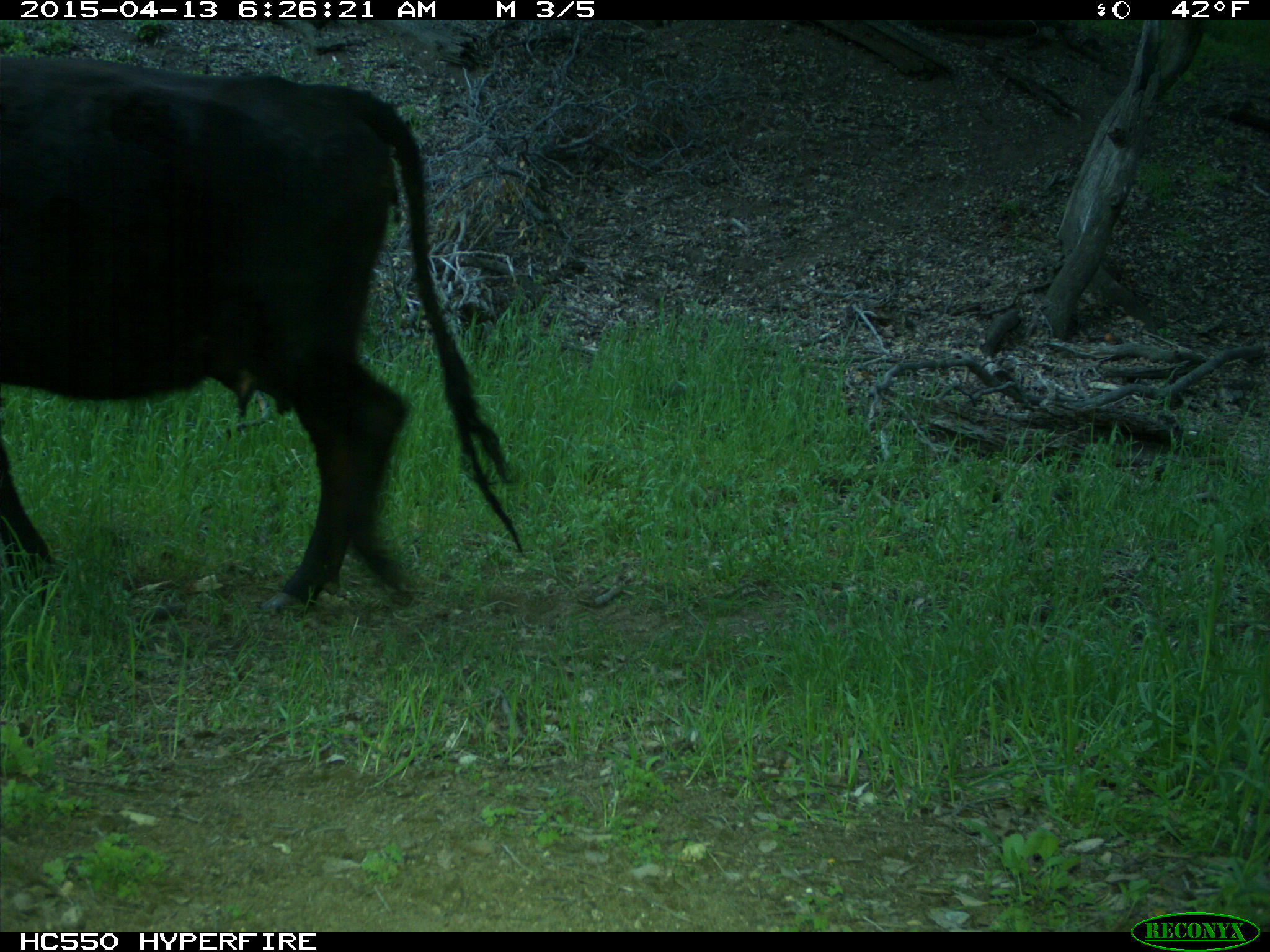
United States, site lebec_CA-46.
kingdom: Animalia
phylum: Chordata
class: Mammalia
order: Artiodactyla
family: Bovidae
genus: Bos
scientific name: Bos taurus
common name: domestic cow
Bos taurus (domestic cow).